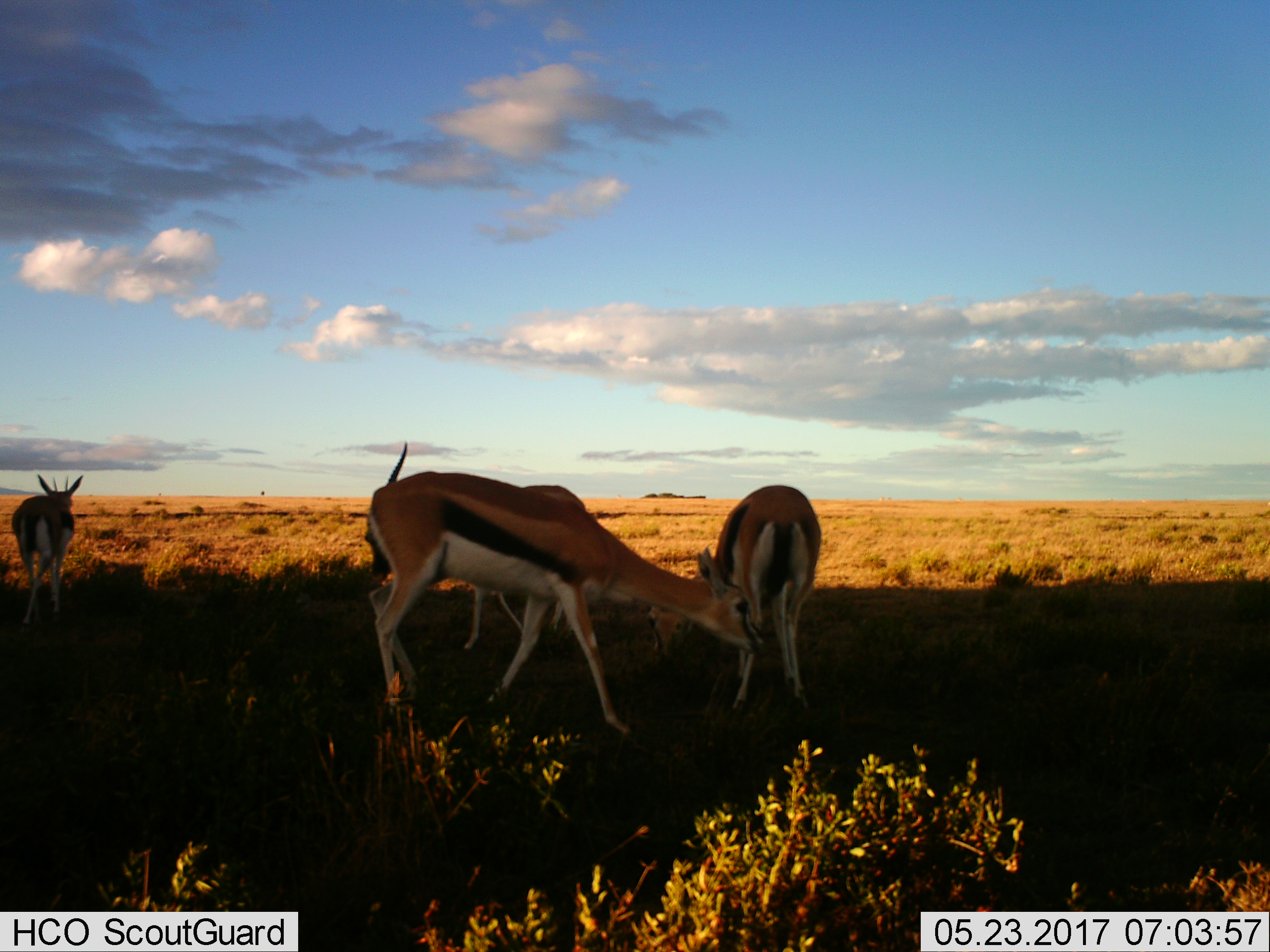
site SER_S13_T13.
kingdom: Animalia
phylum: Chordata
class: Mammalia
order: Artiodactyla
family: Bovidae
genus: Eudorcas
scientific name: Eudorcas thomsonii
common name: thomson's gazelle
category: gazellethomsons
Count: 4.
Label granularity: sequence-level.